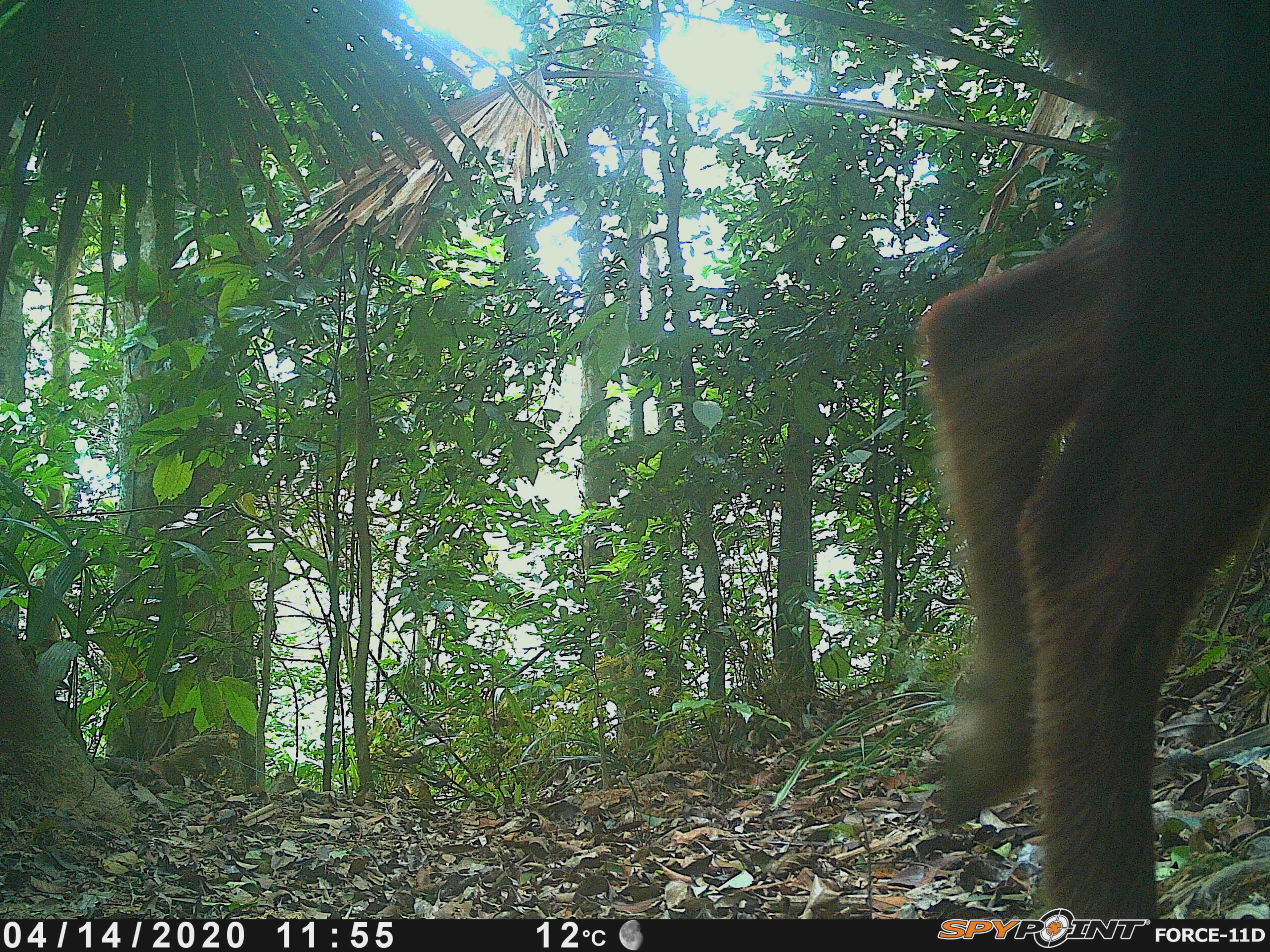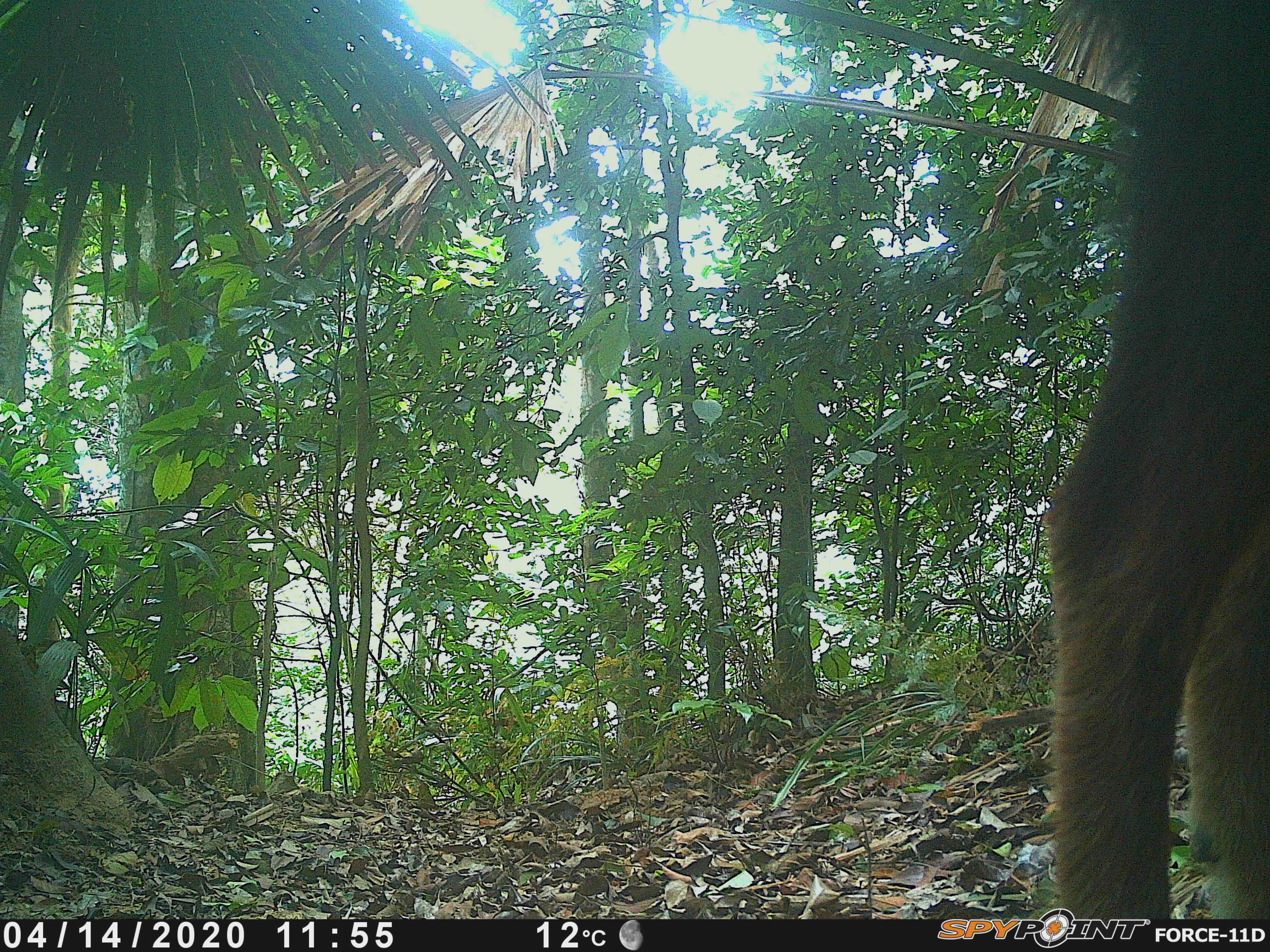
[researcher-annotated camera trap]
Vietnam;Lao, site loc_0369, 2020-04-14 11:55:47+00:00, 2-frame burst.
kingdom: Animalia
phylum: Chordata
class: Mammalia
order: Artiodactyla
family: Bovidae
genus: Capricornis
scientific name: Capricornis sumatraensis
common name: chinese serow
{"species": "chinese serow (Capricornis sumatraensis)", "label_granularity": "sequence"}